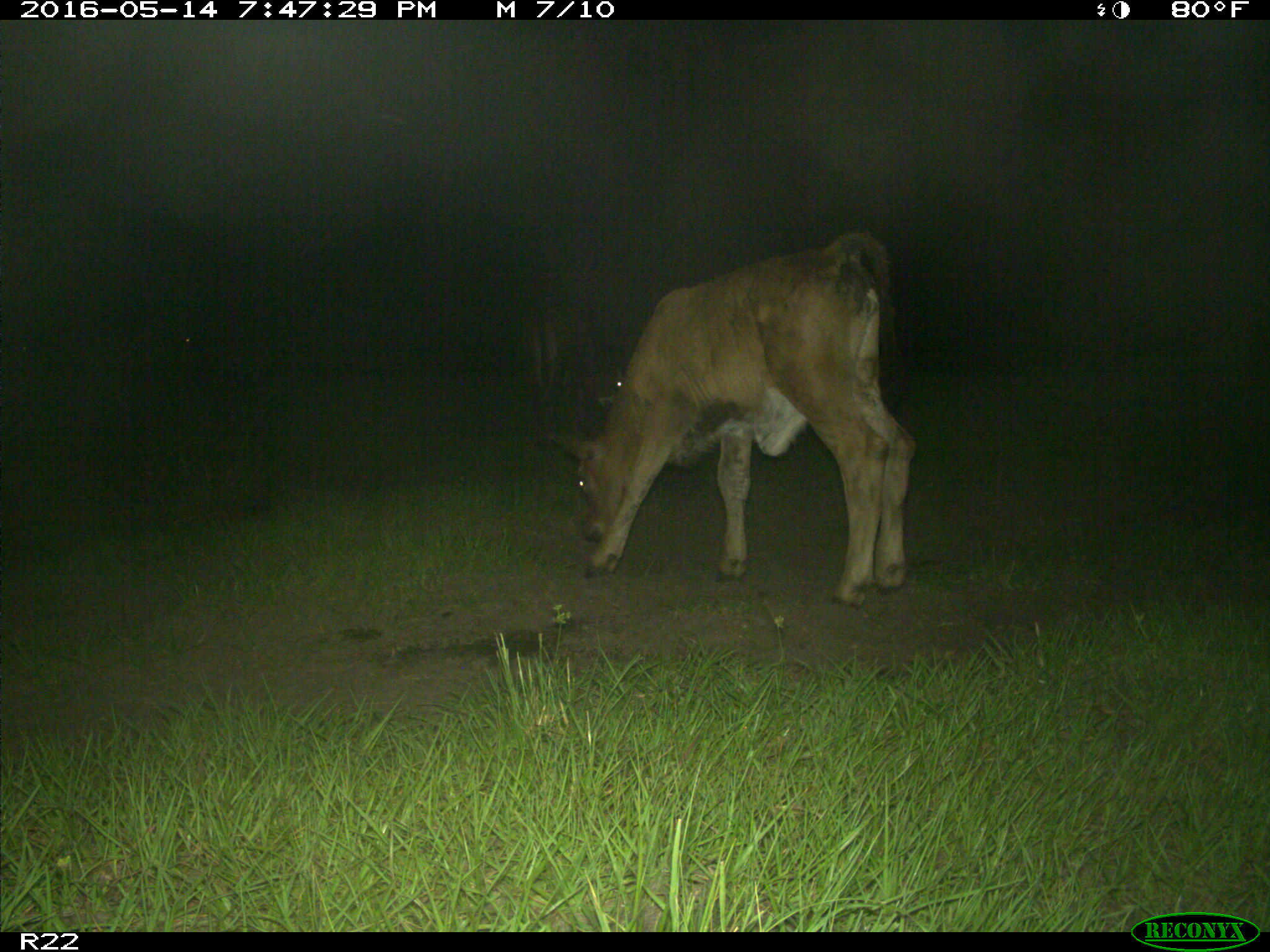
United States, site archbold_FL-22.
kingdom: Animalia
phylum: Chordata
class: Mammalia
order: Artiodactyla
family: Bovidae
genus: Bos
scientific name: Bos taurus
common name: domestic cow